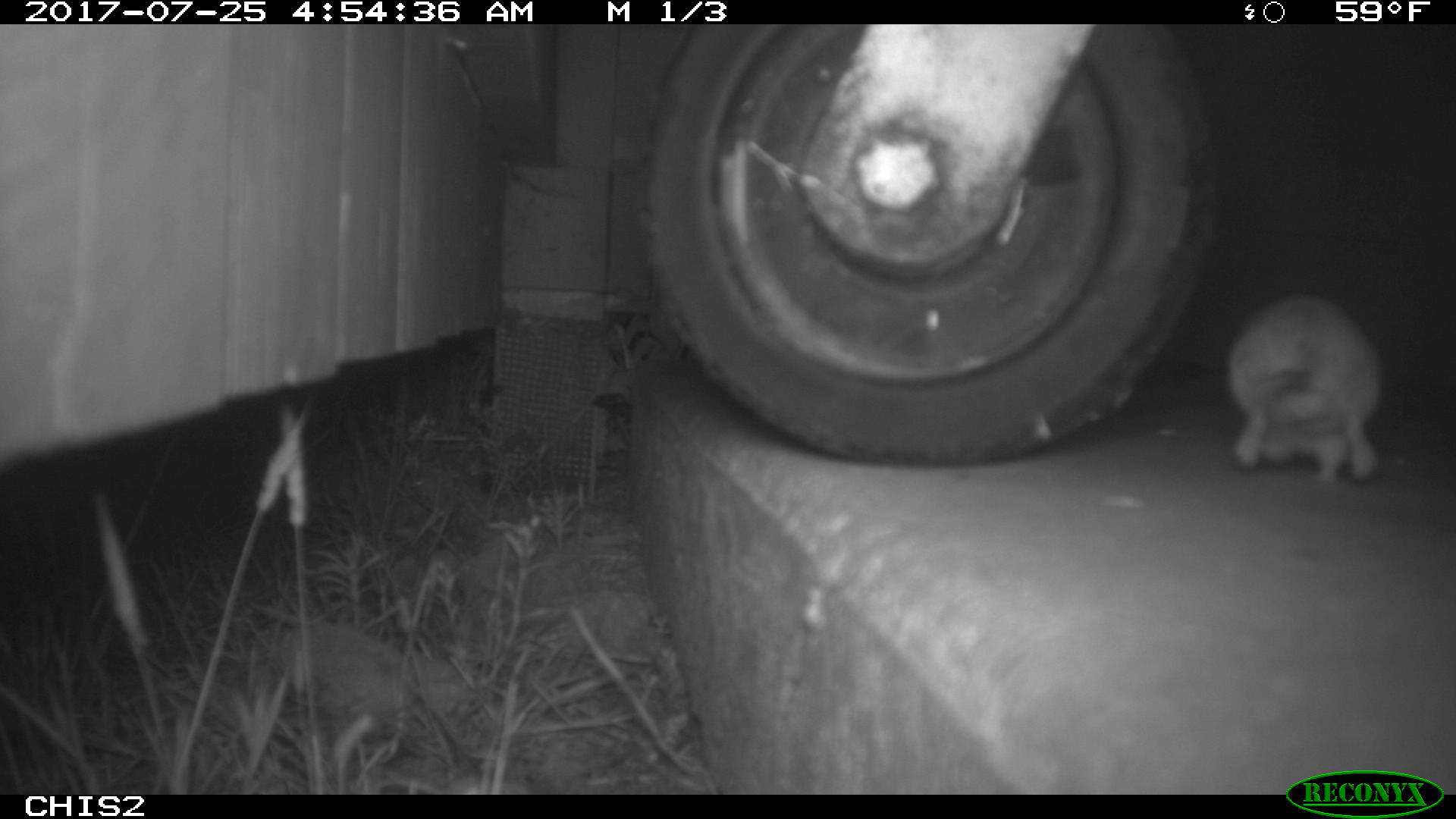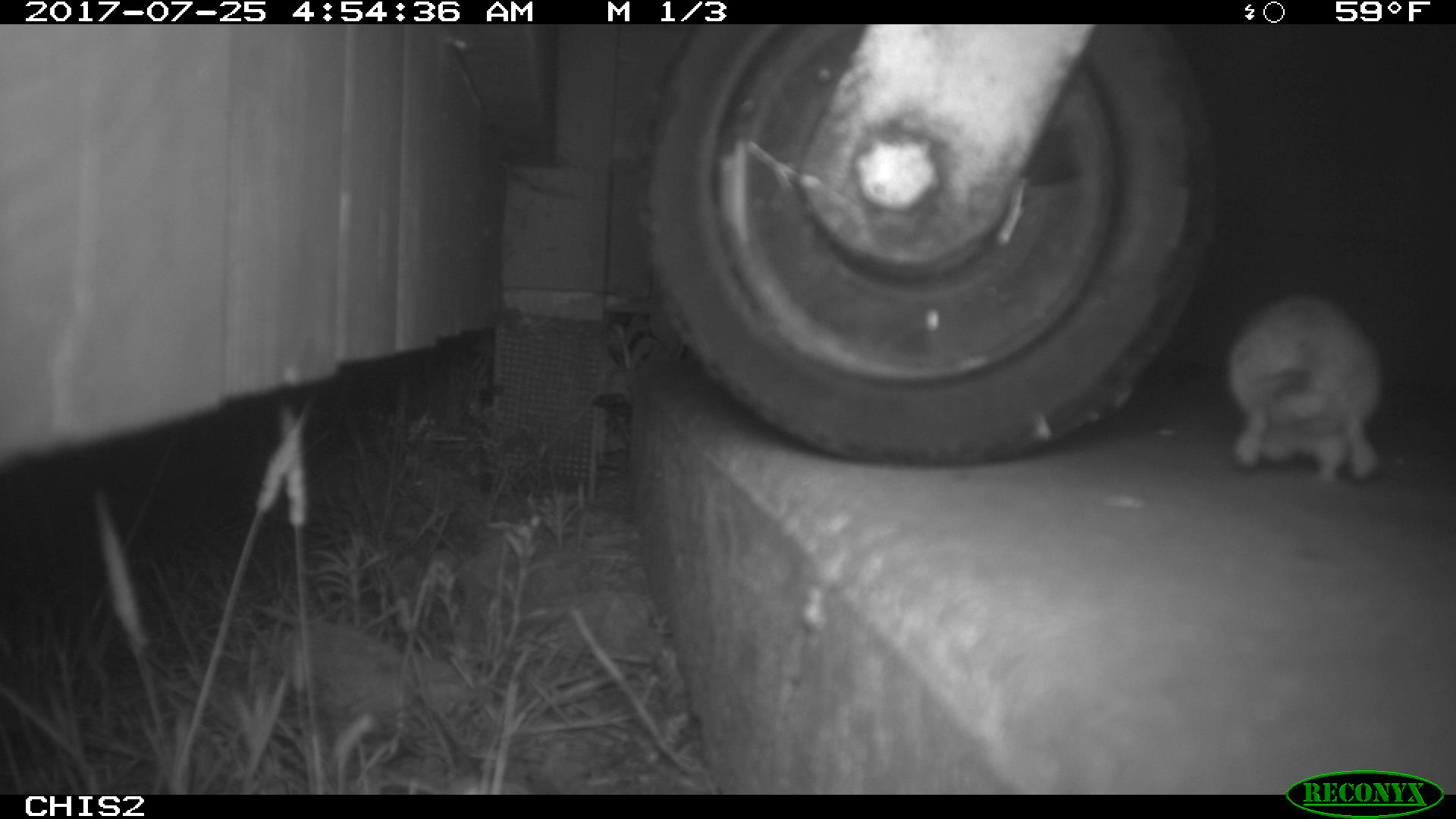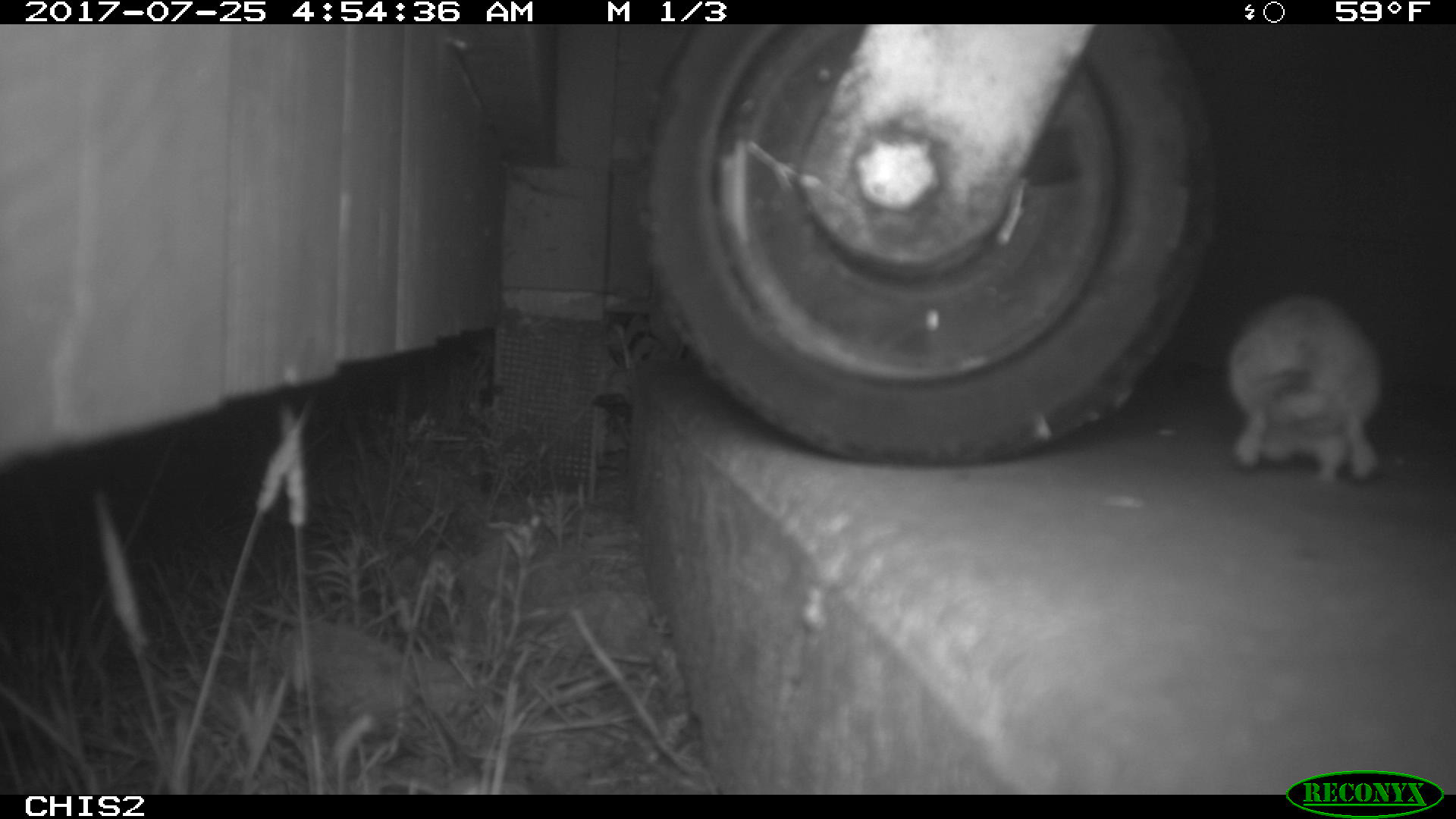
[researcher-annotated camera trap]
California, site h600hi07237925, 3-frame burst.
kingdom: Animalia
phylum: Chordata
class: Mammalia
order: Rodentia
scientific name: Rodentia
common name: rodent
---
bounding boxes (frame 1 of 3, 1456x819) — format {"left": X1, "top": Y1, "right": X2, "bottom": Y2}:
rodent: {"left": 1225, "top": 290, "right": 1386, "bottom": 483}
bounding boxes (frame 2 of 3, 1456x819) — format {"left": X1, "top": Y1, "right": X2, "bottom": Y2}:
rodent: {"left": 1225, "top": 294, "right": 1382, "bottom": 481}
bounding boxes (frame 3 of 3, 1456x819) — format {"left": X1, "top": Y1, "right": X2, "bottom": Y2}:
rodent: {"left": 1222, "top": 291, "right": 1383, "bottom": 485}